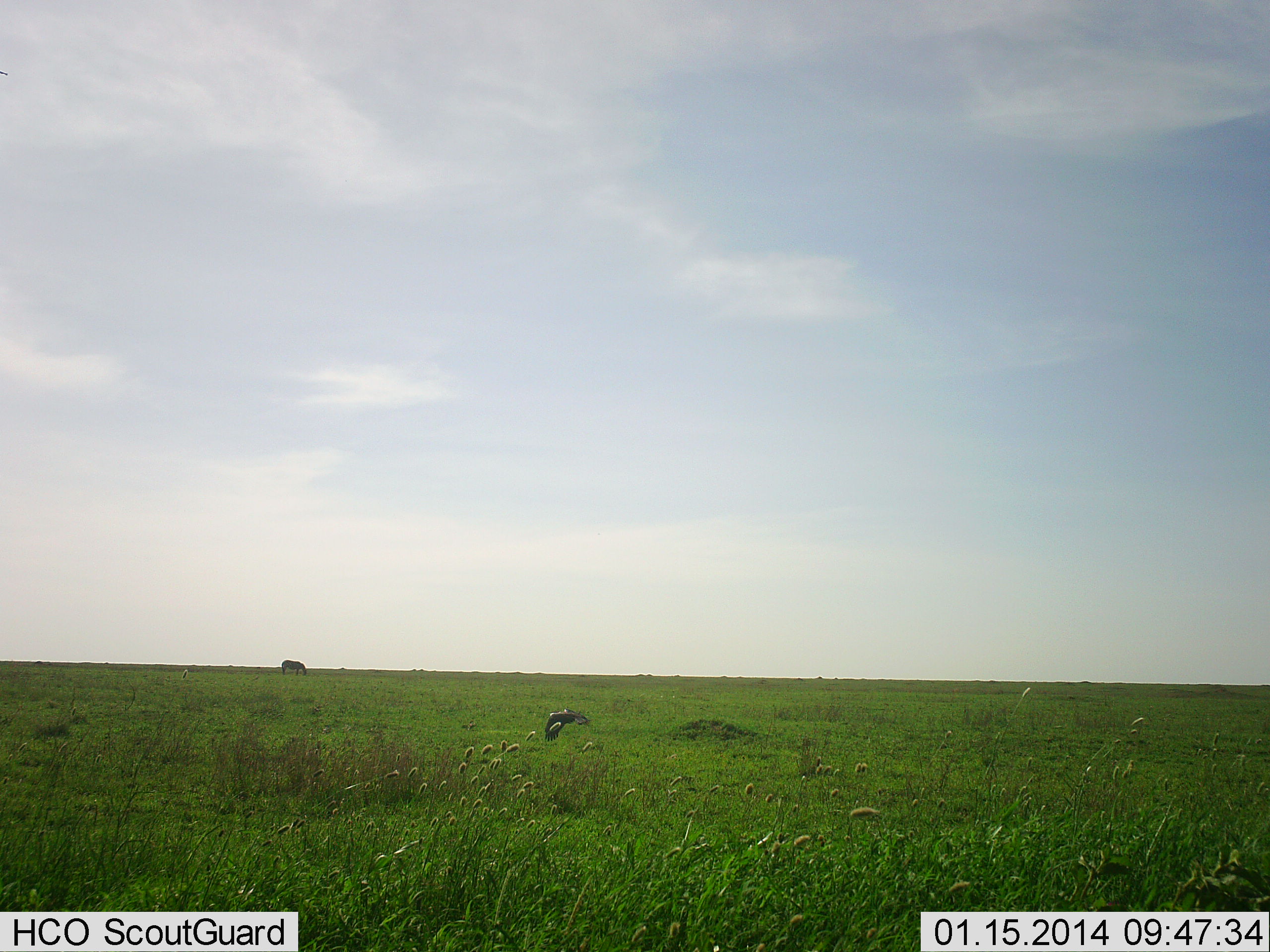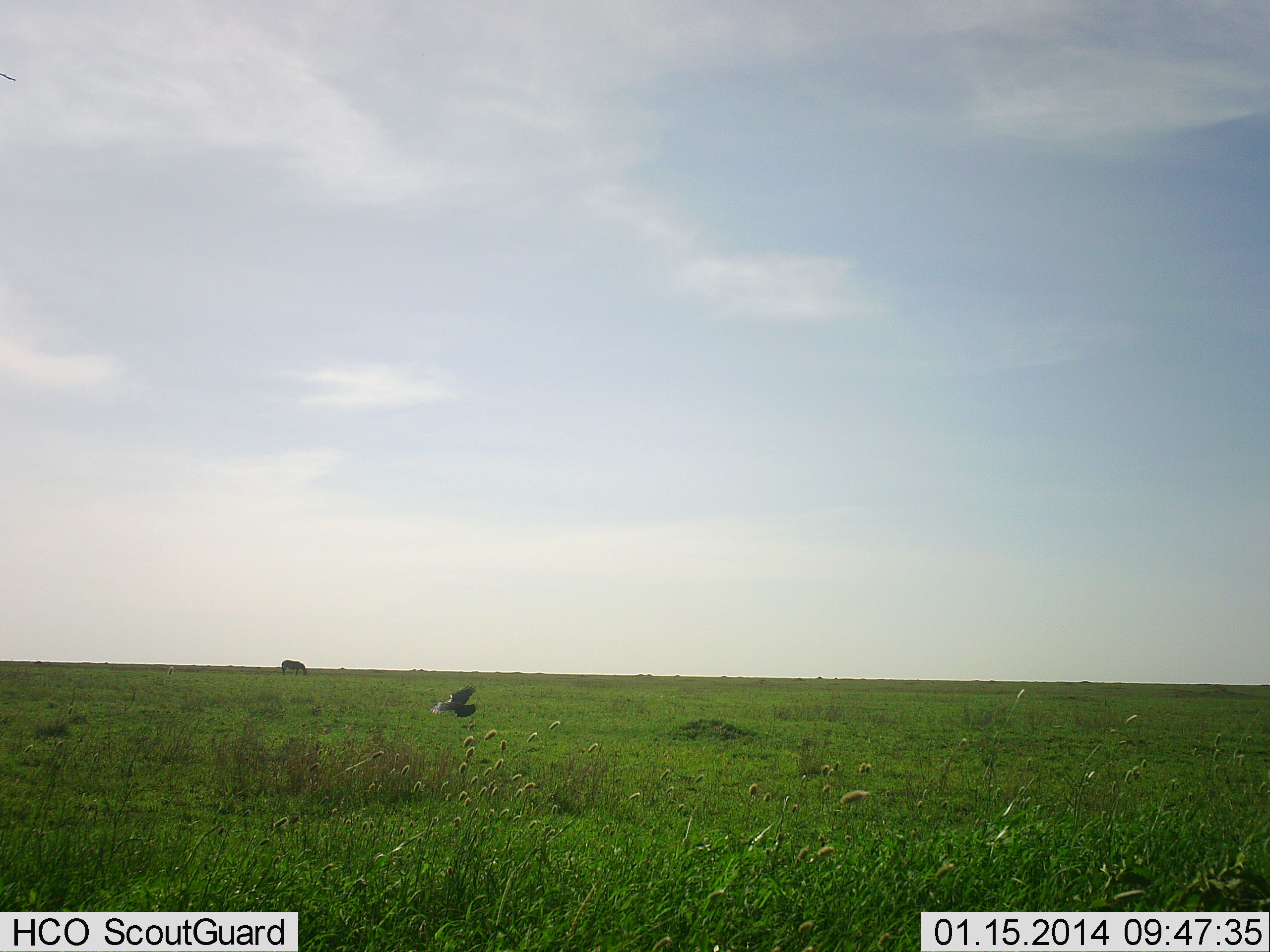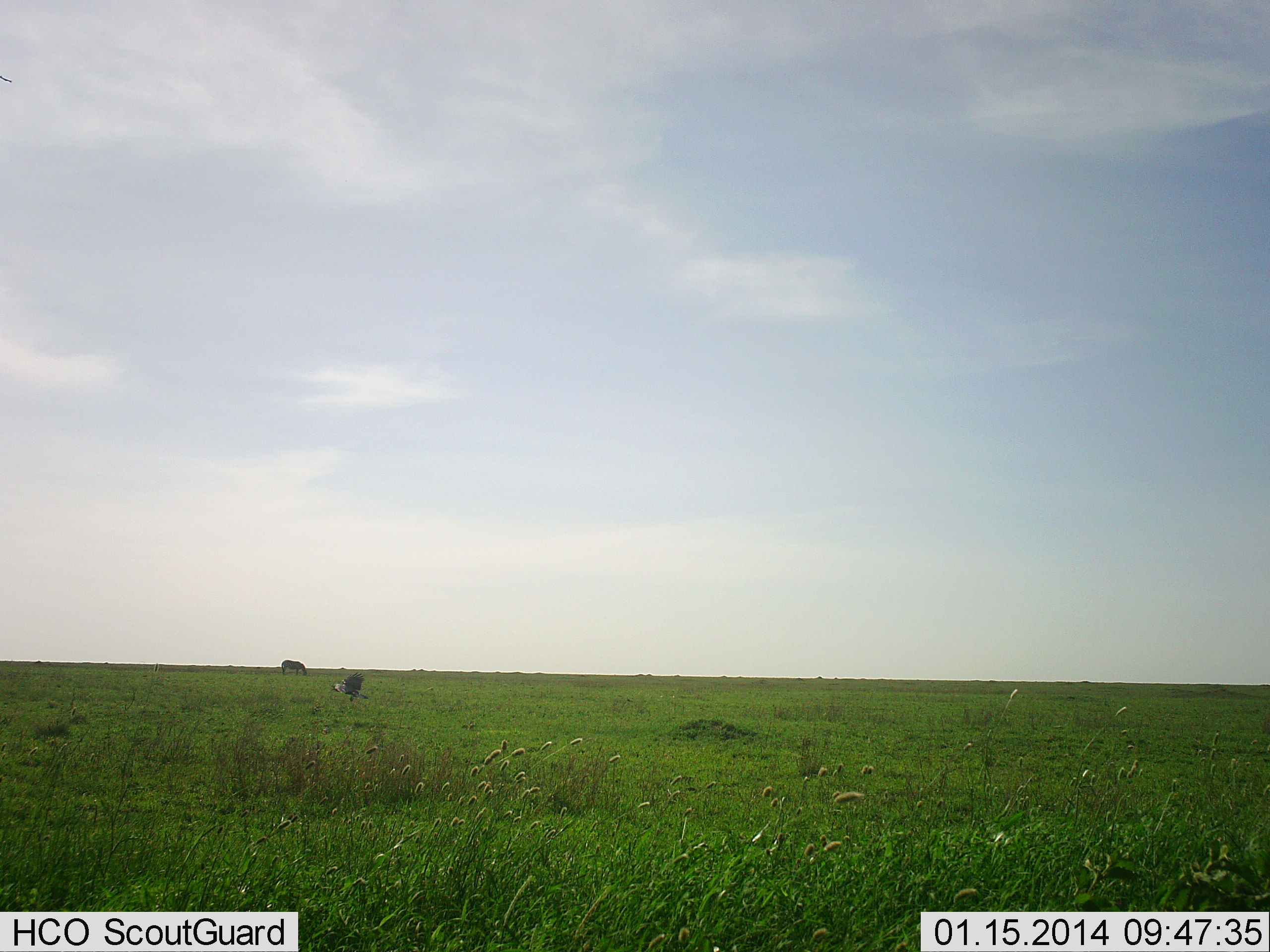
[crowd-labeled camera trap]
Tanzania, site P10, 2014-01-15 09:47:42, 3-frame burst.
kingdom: Animalia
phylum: Chordata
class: Aves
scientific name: Aves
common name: bird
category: otherbird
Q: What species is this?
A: Otherbird (bird) (Aves).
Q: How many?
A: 1.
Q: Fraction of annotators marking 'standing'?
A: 0%.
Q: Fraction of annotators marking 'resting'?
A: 0%.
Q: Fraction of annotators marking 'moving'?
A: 100%.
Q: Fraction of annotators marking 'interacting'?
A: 0%.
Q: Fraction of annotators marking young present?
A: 0%.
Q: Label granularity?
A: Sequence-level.